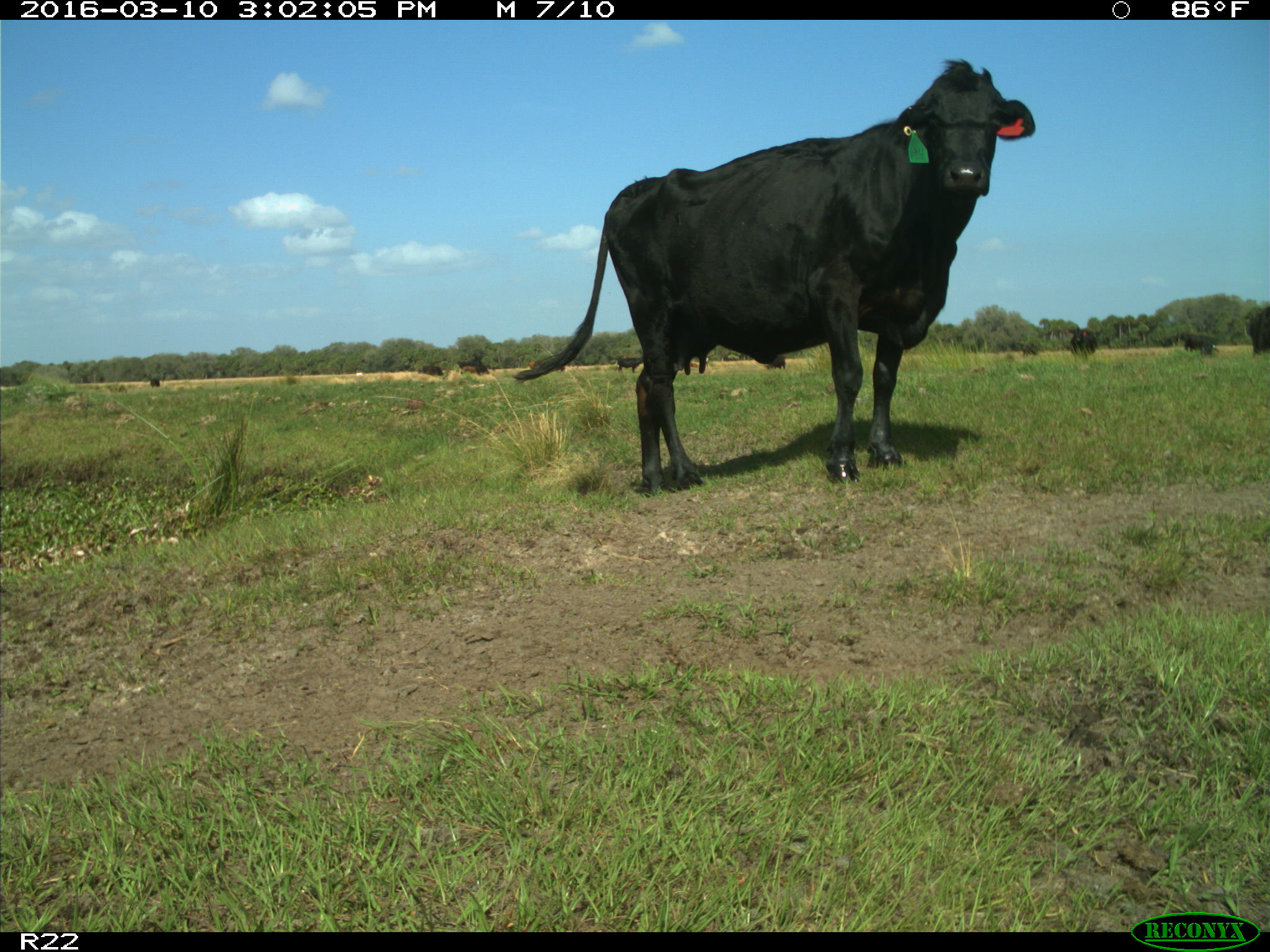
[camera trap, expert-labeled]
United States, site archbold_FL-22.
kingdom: Animalia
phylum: Chordata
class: Mammalia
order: Artiodactyla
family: Bovidae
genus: Bos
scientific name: Bos taurus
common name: domestic cow